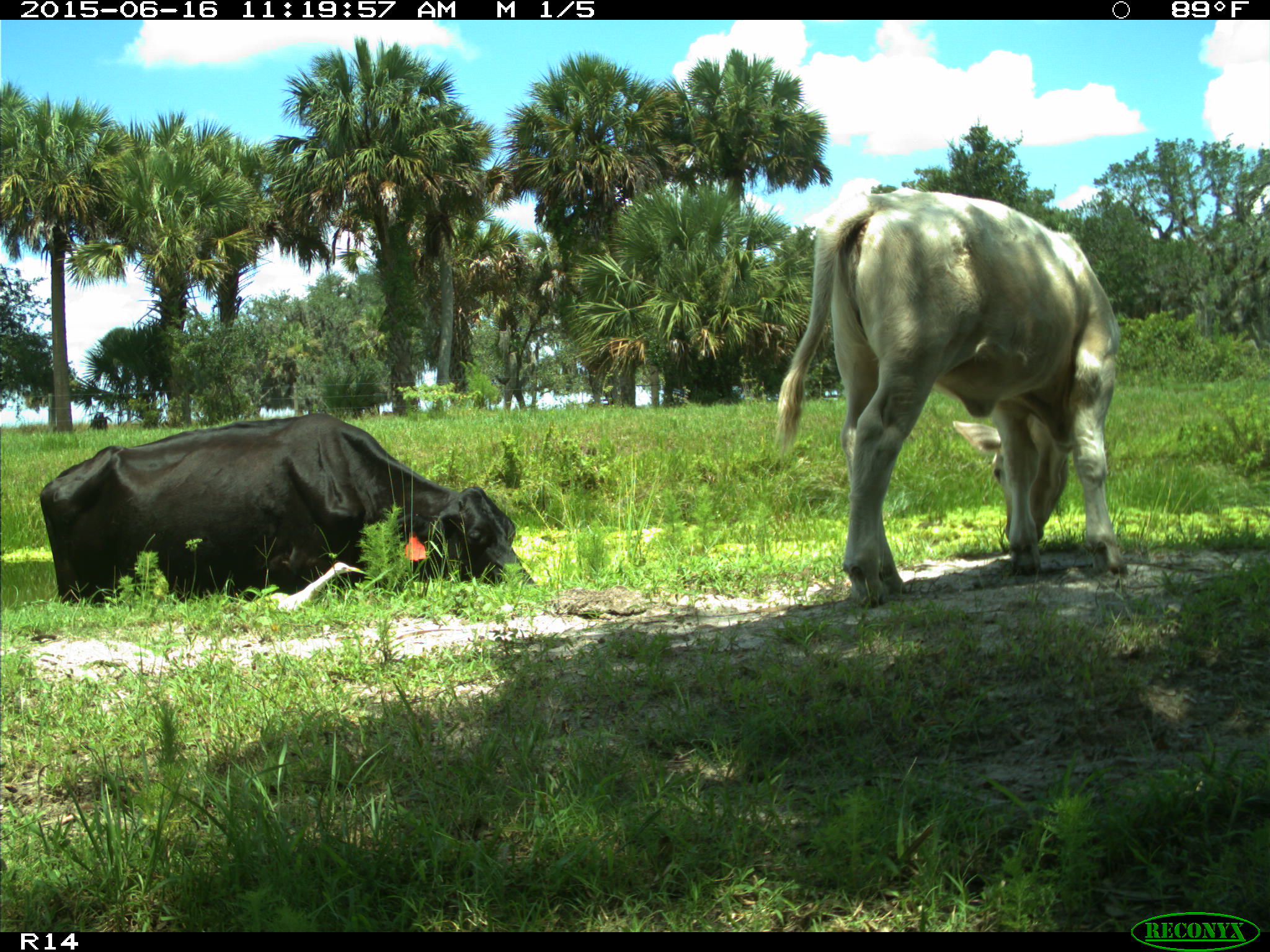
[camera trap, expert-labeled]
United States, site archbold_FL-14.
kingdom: Animalia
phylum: Chordata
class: Mammalia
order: Artiodactyla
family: Bovidae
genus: Bos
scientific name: Bos taurus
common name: domestic cow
Bos taurus (domestic cow).